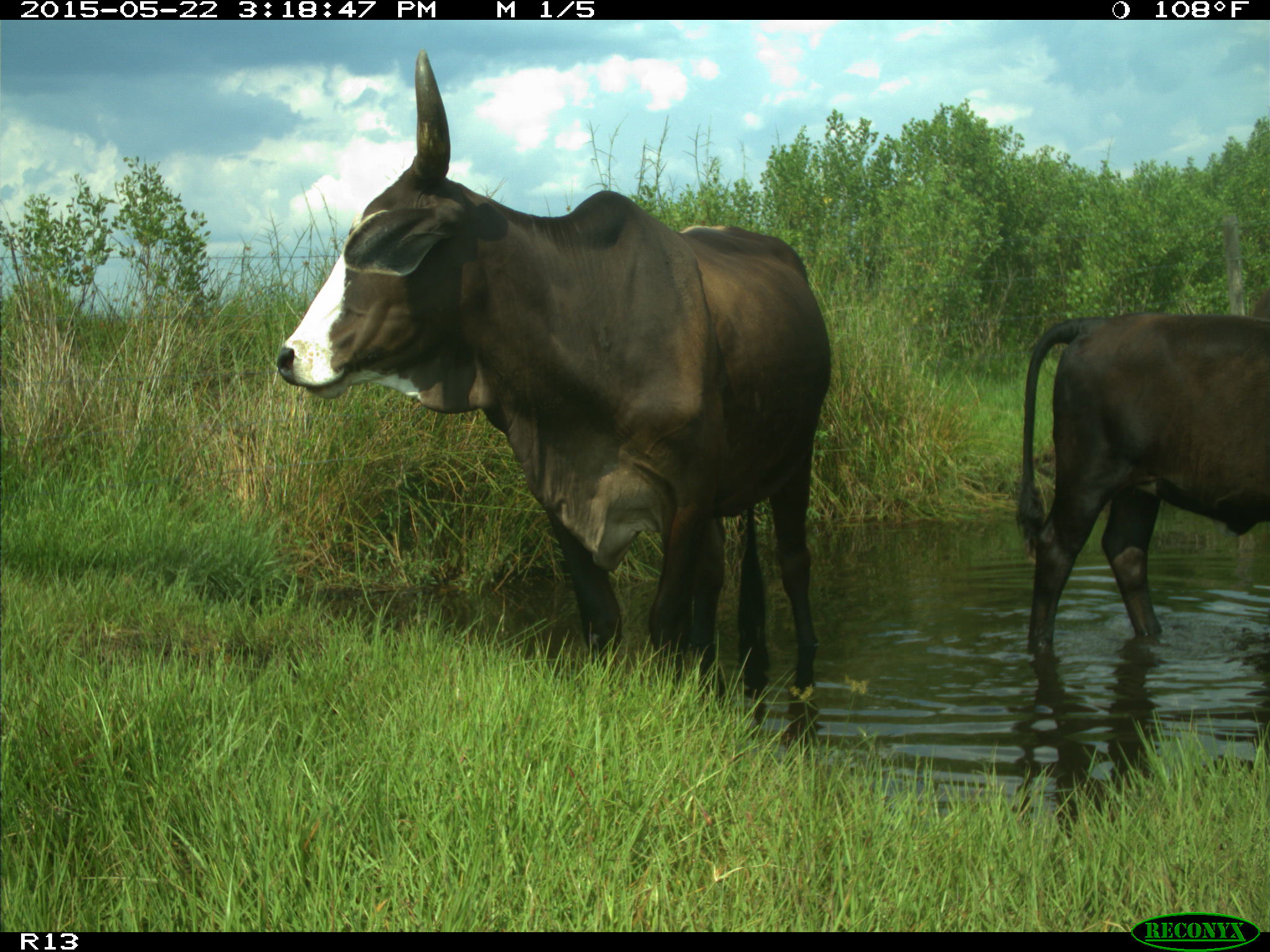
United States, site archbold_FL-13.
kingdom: Animalia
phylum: Chordata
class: Mammalia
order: Artiodactyla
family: Bovidae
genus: Bos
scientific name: Bos taurus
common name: domestic cow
Bos taurus (domestic cow).